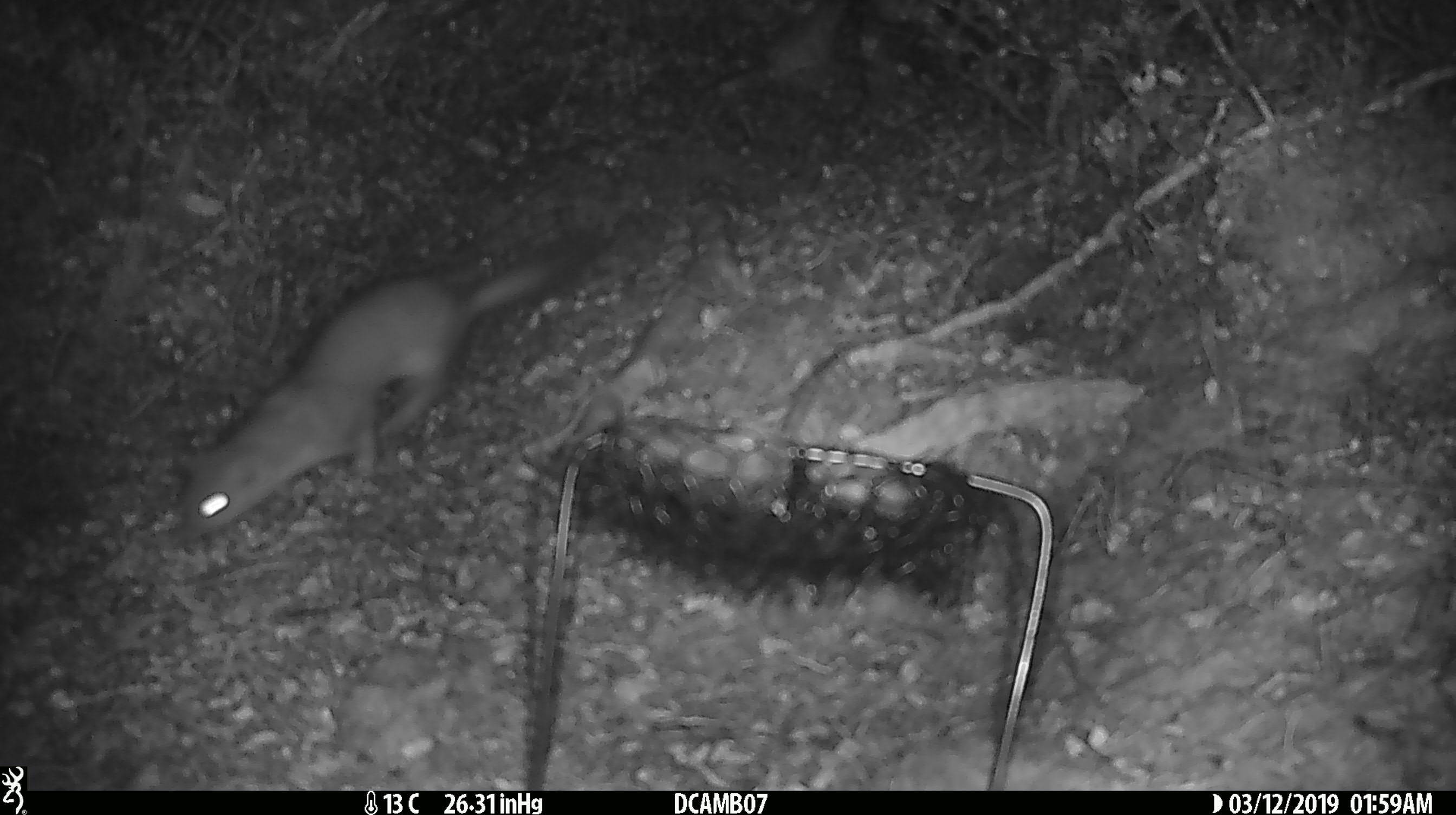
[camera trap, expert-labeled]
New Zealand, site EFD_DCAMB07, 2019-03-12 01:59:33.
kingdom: Animalia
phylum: Chordata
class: Mammalia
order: Carnivora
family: Mustelidae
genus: Mustela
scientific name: Mustela erminea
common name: stoat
Stoat (Mustela erminea).